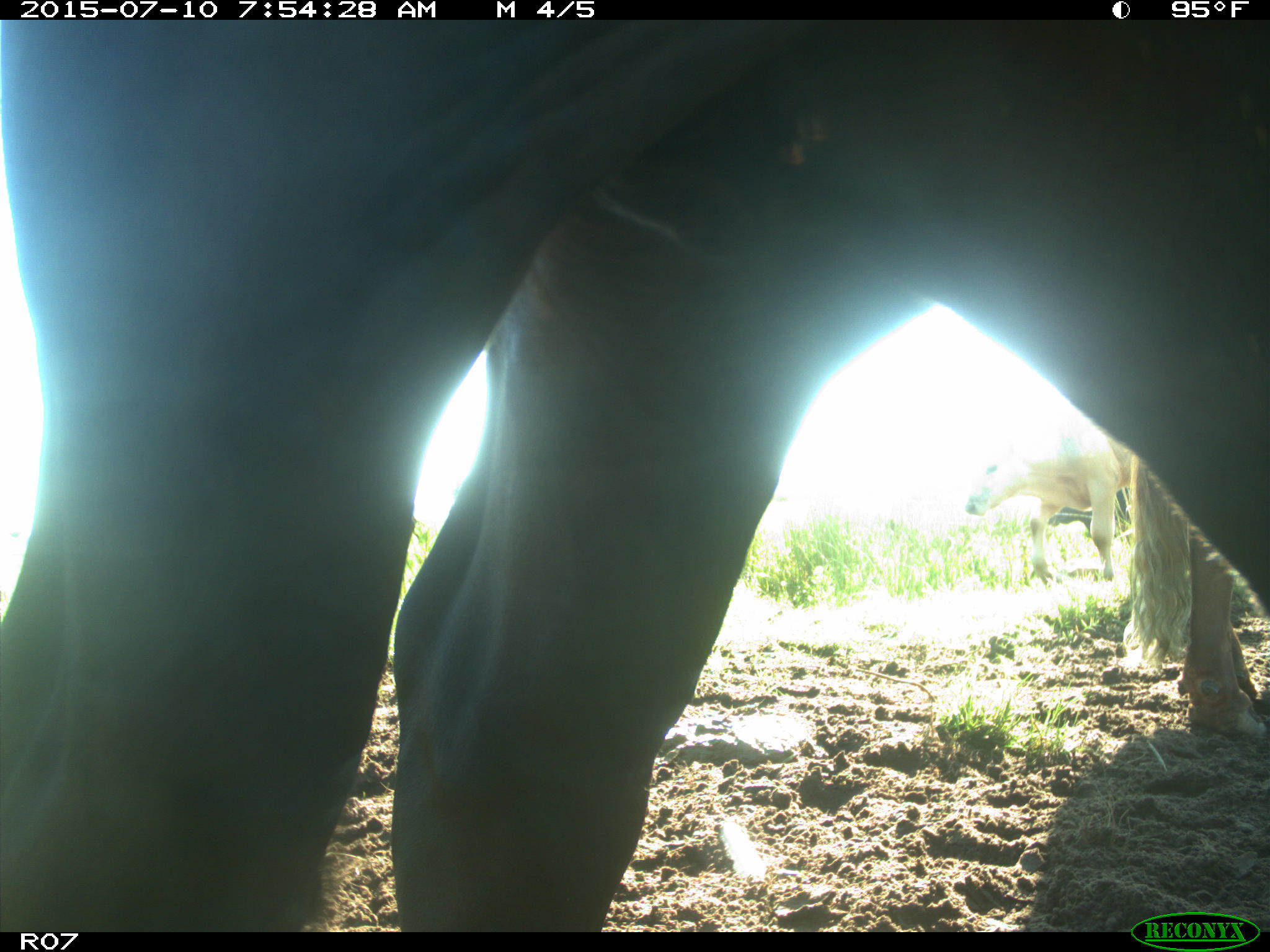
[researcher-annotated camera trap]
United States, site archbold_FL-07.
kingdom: Animalia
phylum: Chordata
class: Mammalia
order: Artiodactyla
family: Bovidae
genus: Bos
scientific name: Bos taurus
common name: domestic cow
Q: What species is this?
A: Bos taurus (domestic cow).